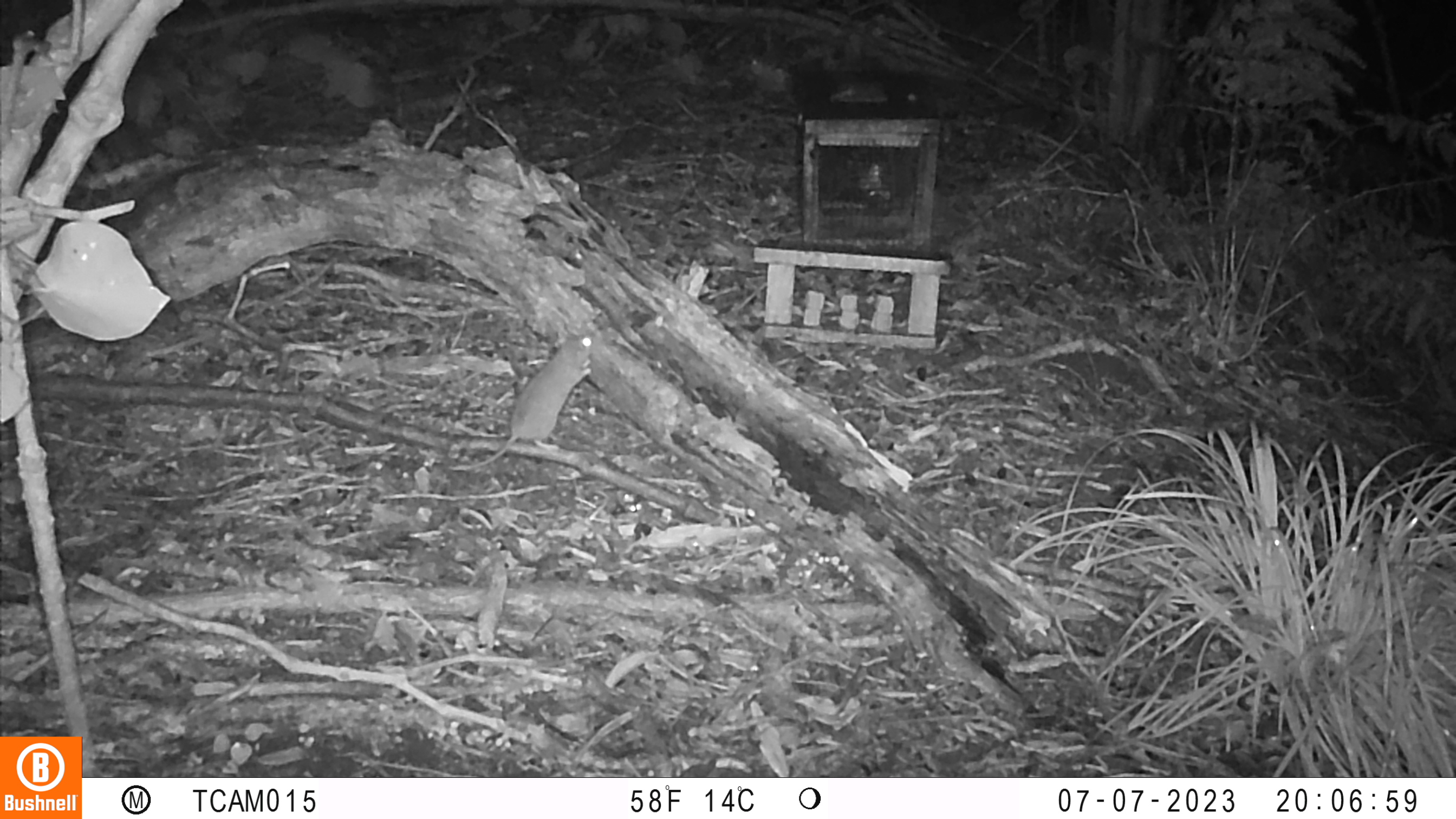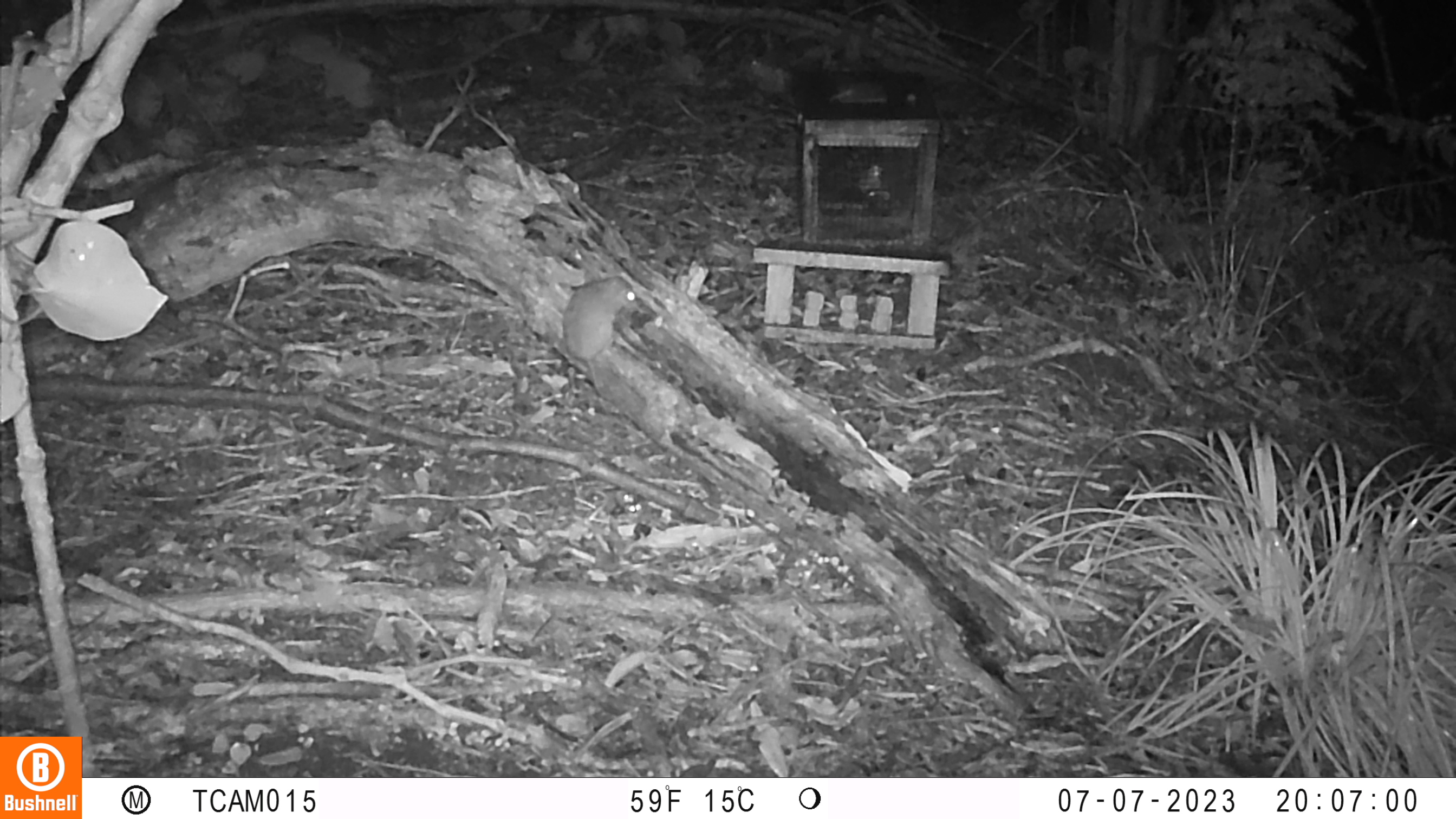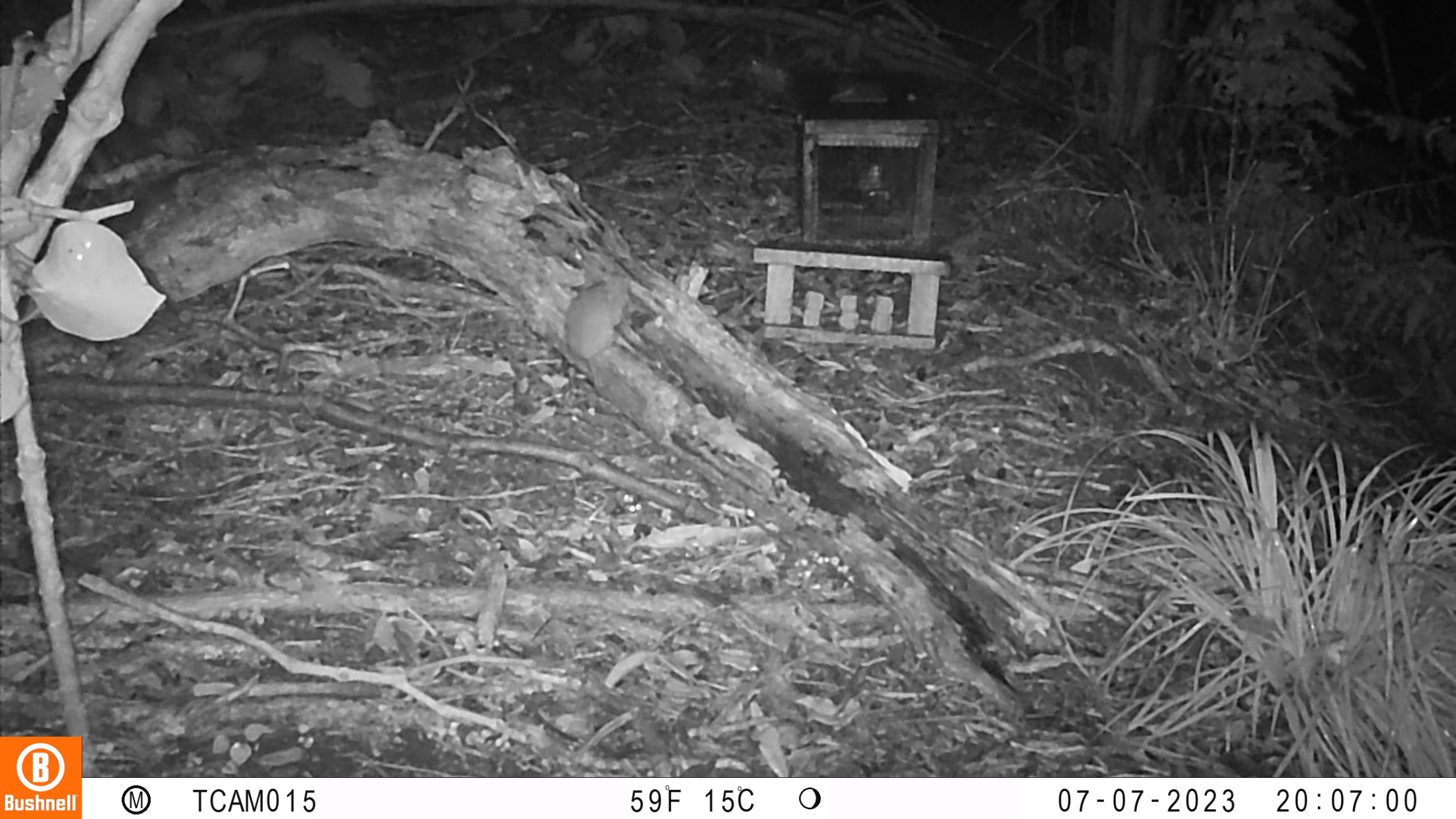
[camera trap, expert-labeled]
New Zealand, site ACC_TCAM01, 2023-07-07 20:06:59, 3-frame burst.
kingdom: Animalia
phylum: Chordata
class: Mammalia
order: Rodentia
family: Muridae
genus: Rattus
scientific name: Rattus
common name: rat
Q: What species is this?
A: Rat (Rattus).